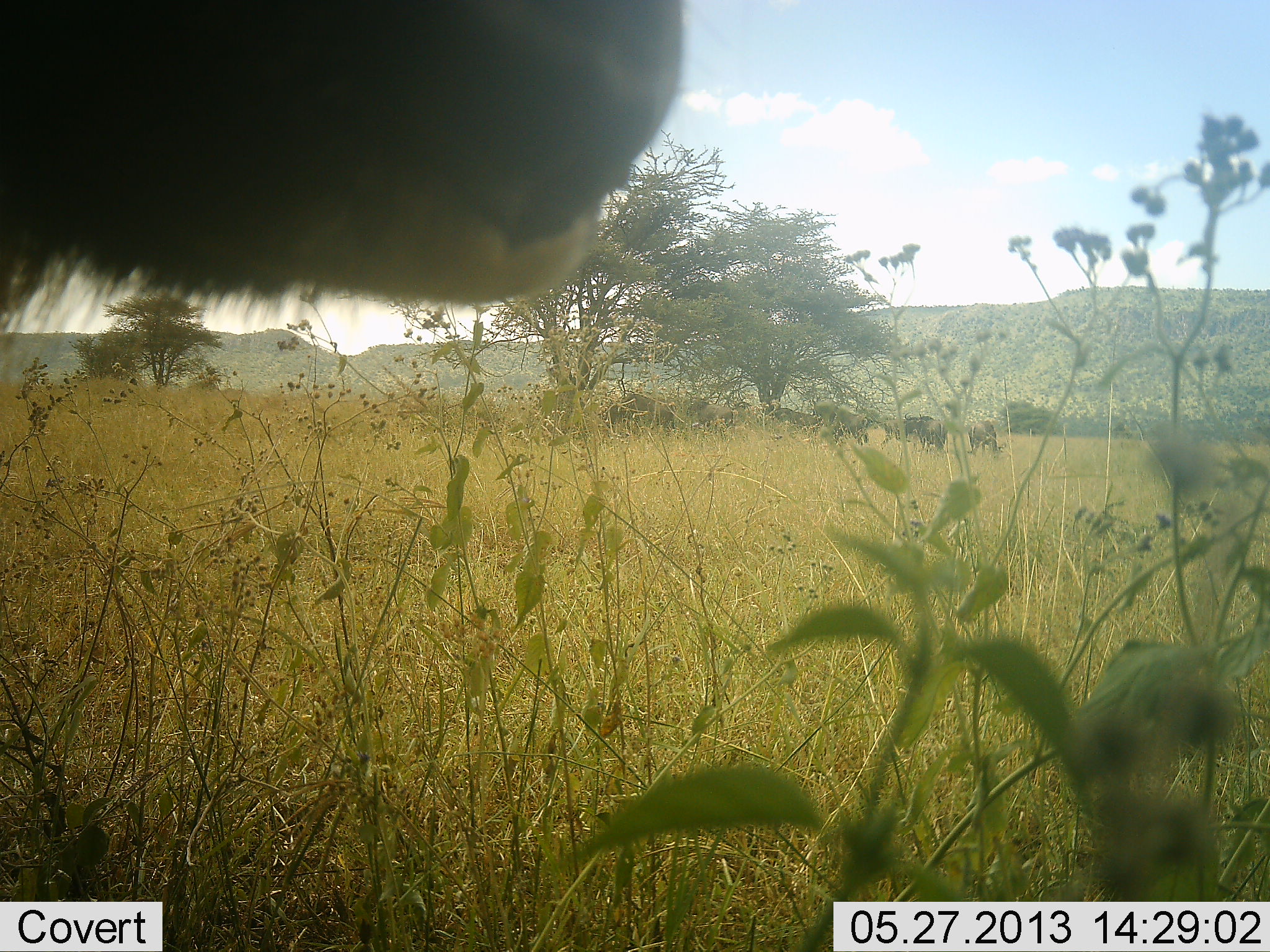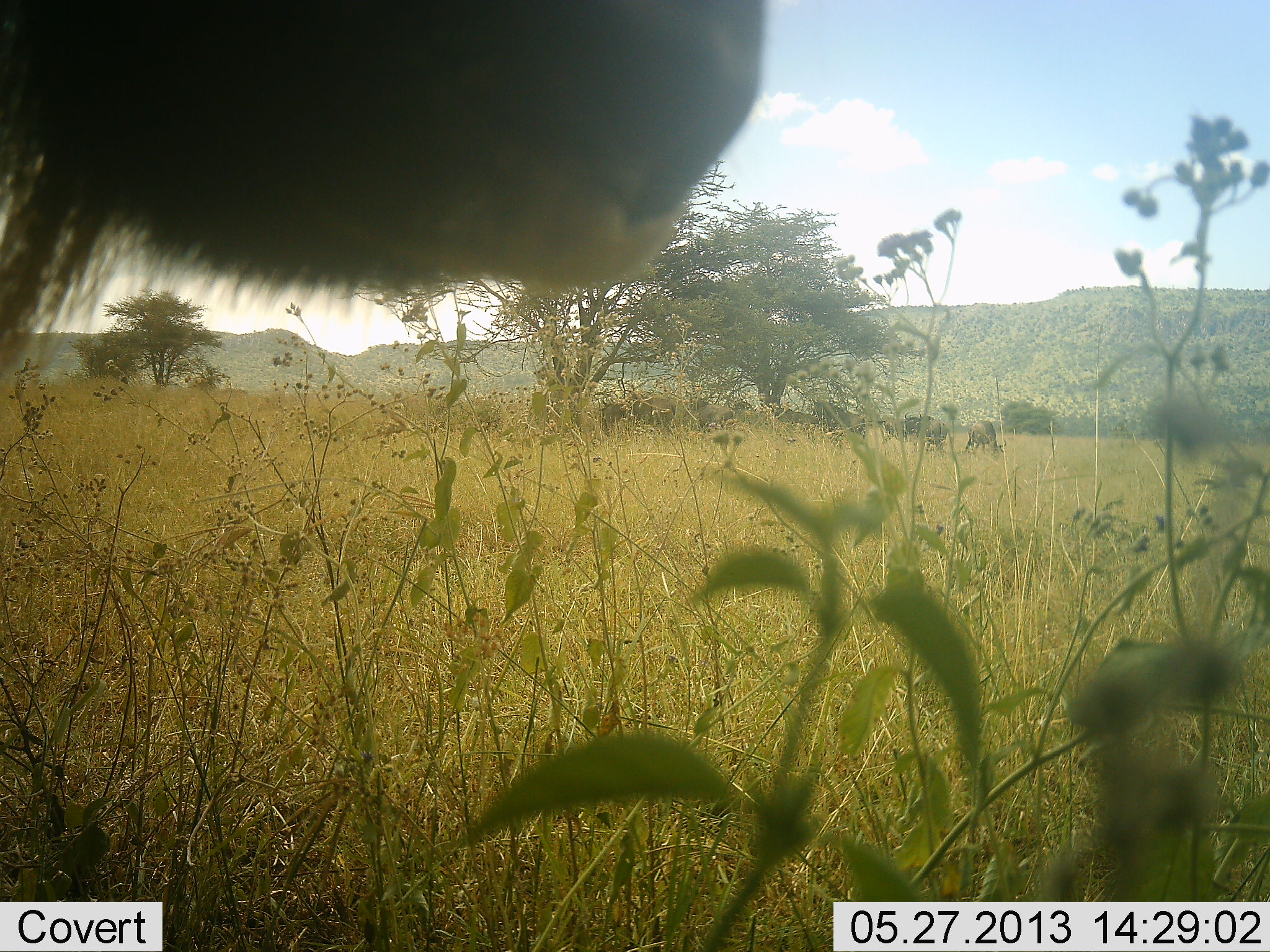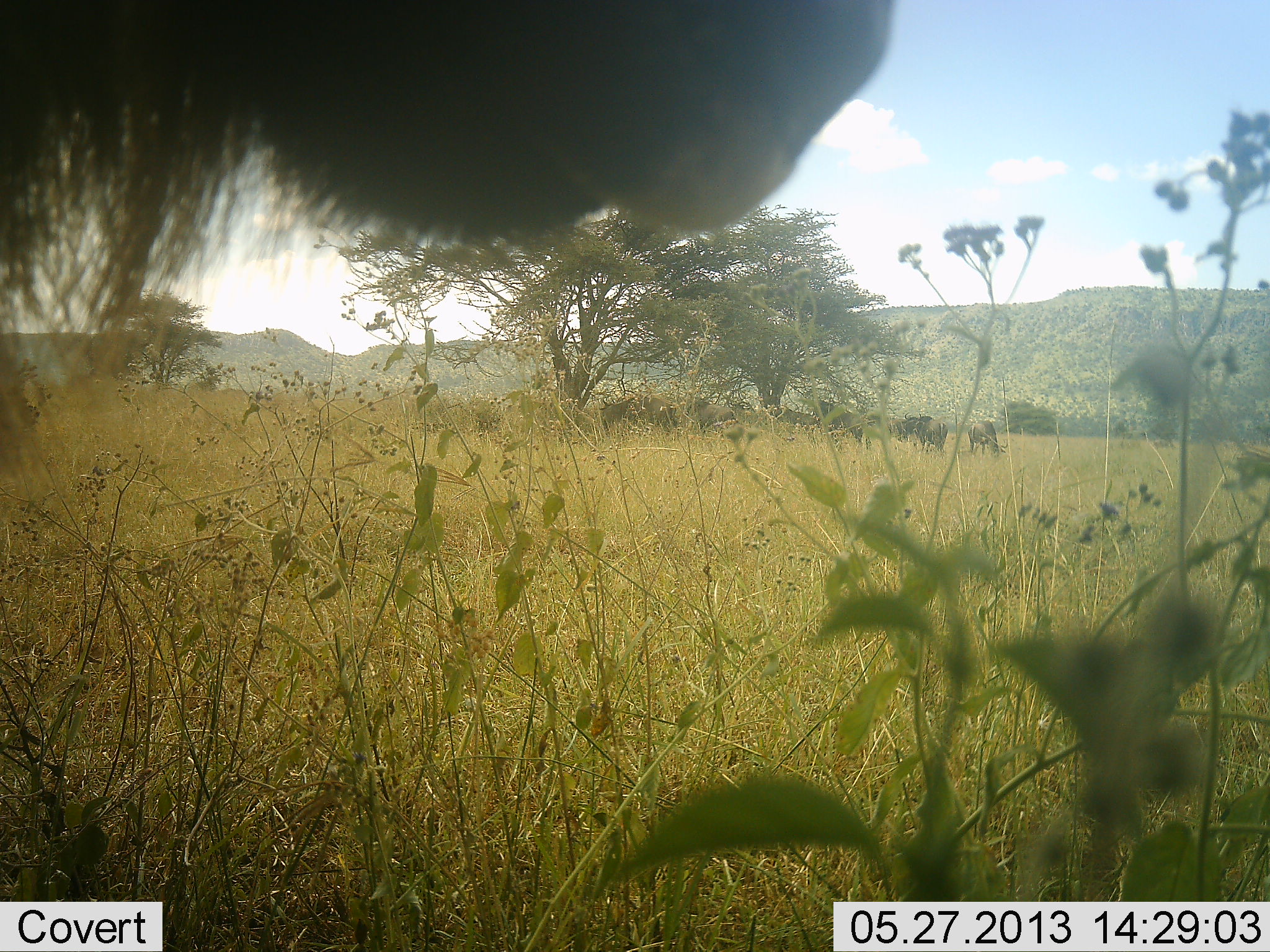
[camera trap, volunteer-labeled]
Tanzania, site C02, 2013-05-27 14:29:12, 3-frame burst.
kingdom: Animalia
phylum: Chordata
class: Mammalia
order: Artiodactyla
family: Bovidae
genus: Connochaetes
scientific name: Connochaetes taurinus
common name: blue wildebeest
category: wildebeest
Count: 3.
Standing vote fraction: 95%.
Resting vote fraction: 10%.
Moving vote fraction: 5%.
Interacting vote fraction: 5%.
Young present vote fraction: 5%.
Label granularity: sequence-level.